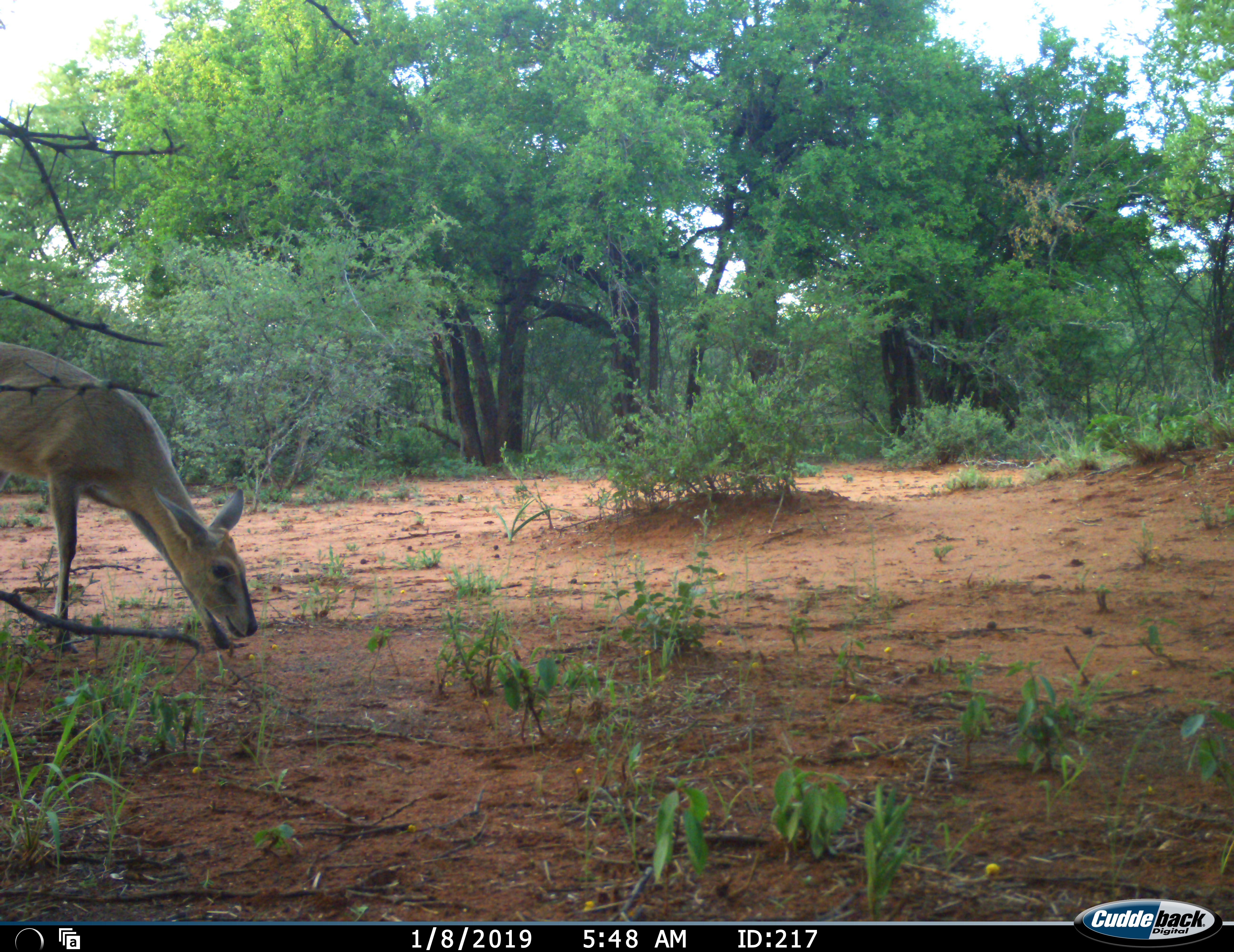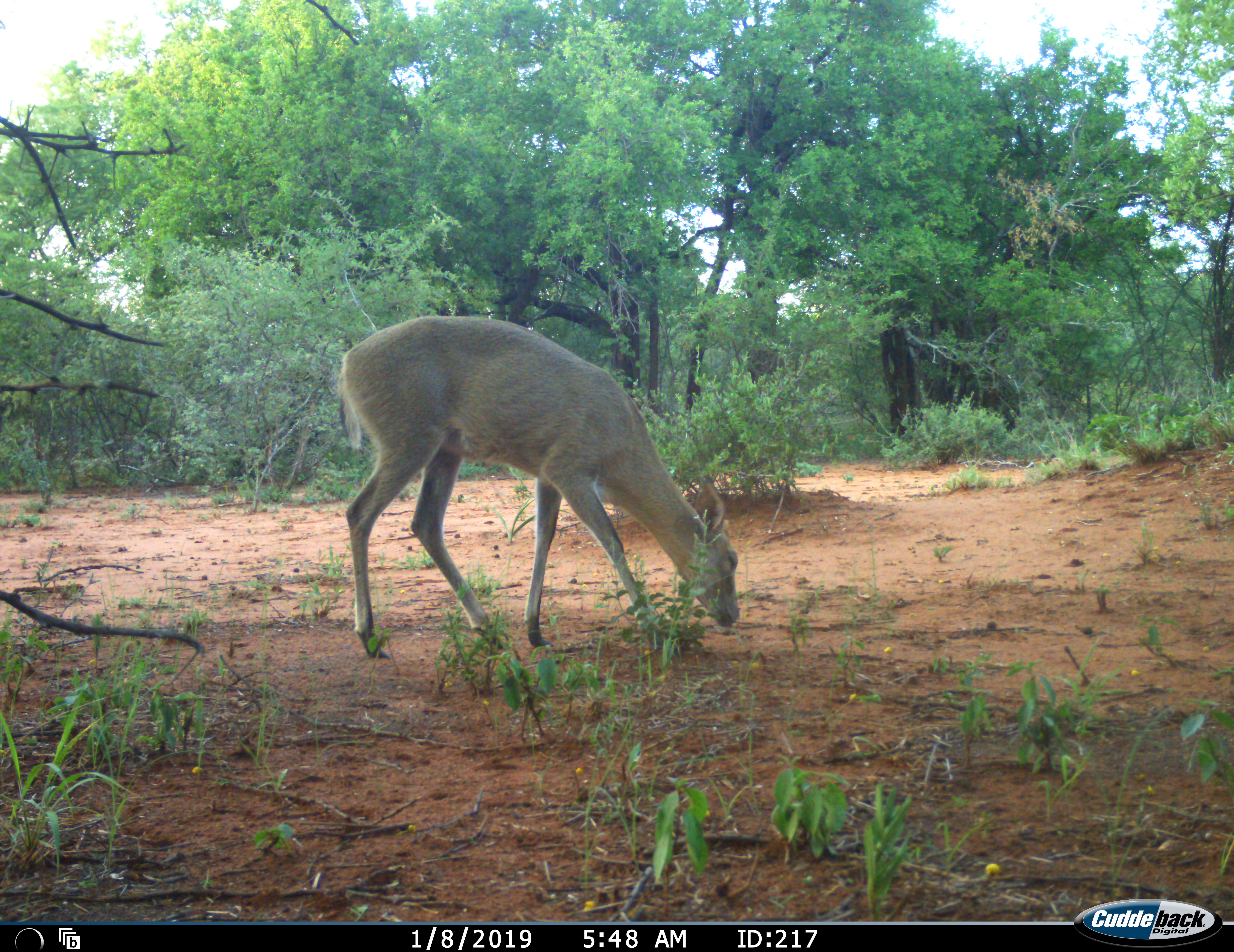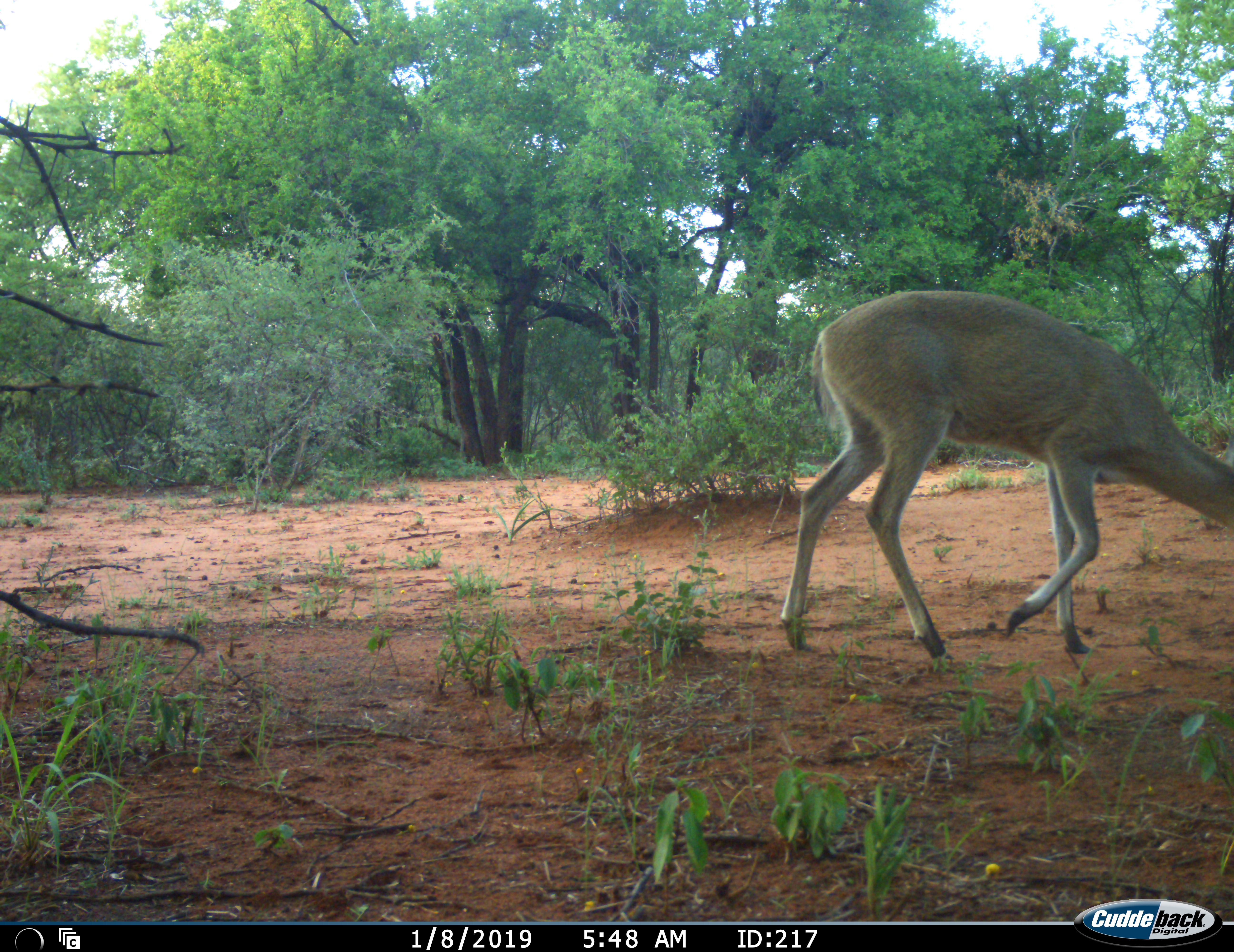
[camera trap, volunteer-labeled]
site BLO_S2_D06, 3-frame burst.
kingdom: Animalia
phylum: Chordata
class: Mammalia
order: Artiodactyla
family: Bovidae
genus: Sylvicapra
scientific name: Sylvicapra grimmia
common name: common duiker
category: duikercommongrey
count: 1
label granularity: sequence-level